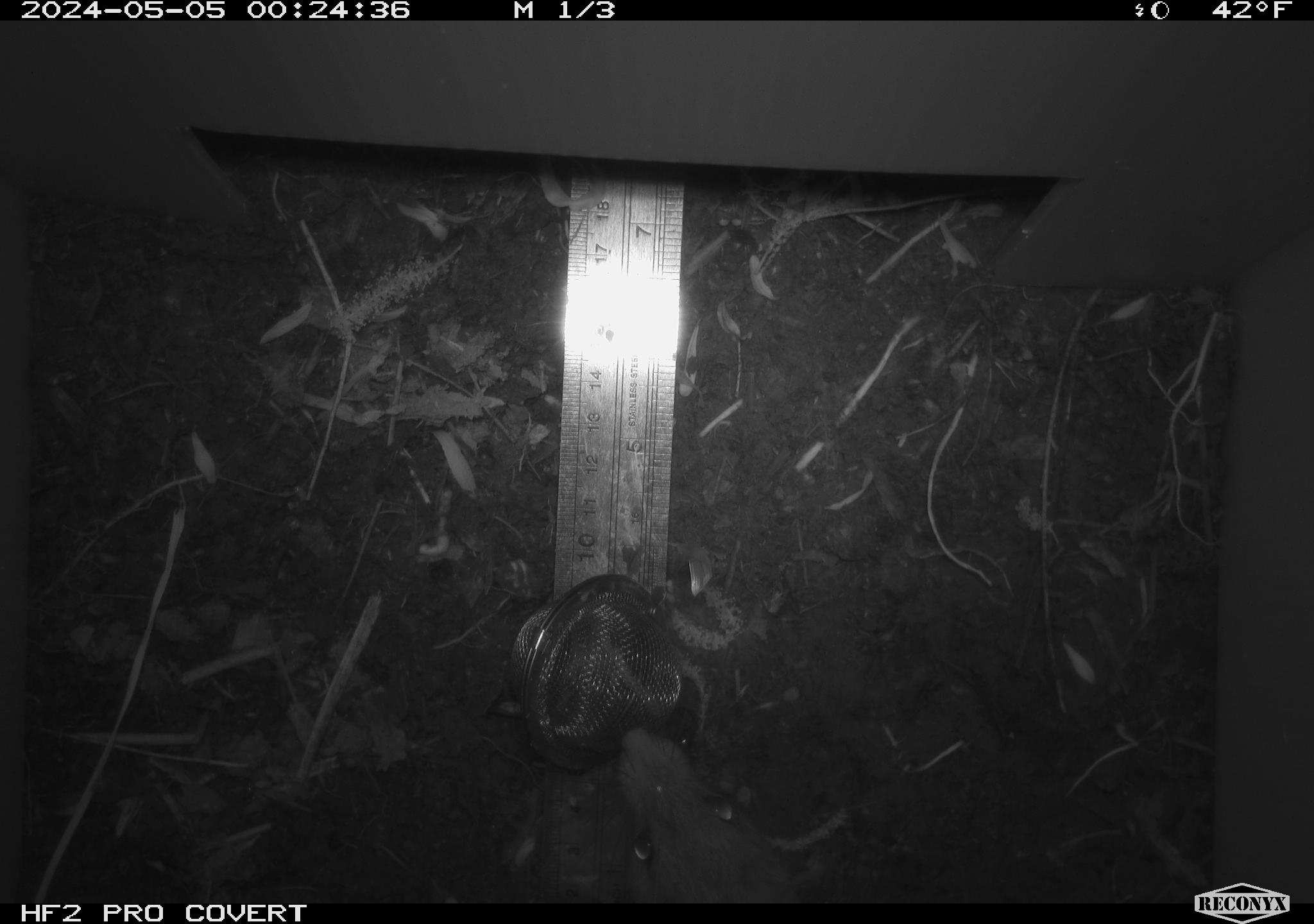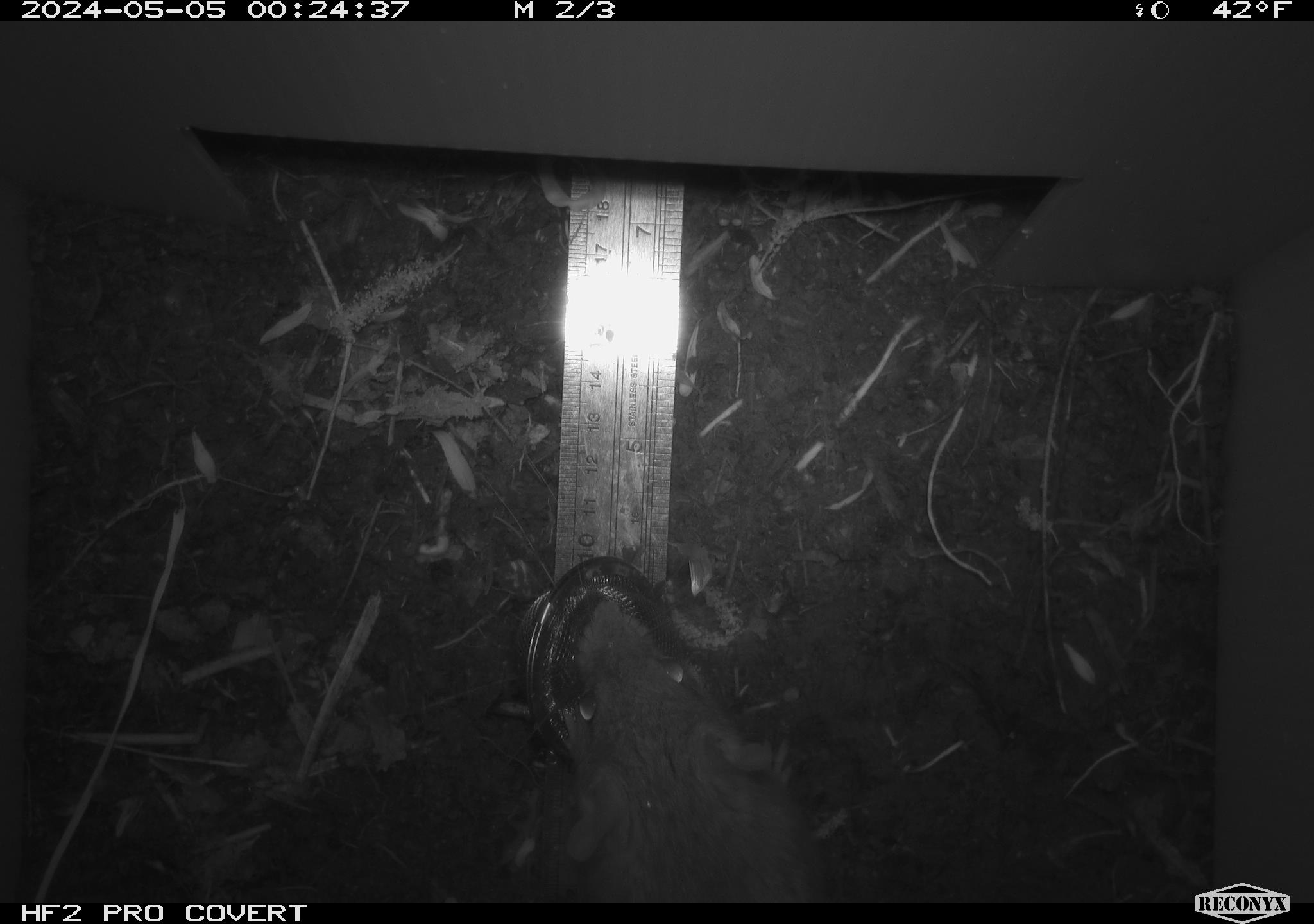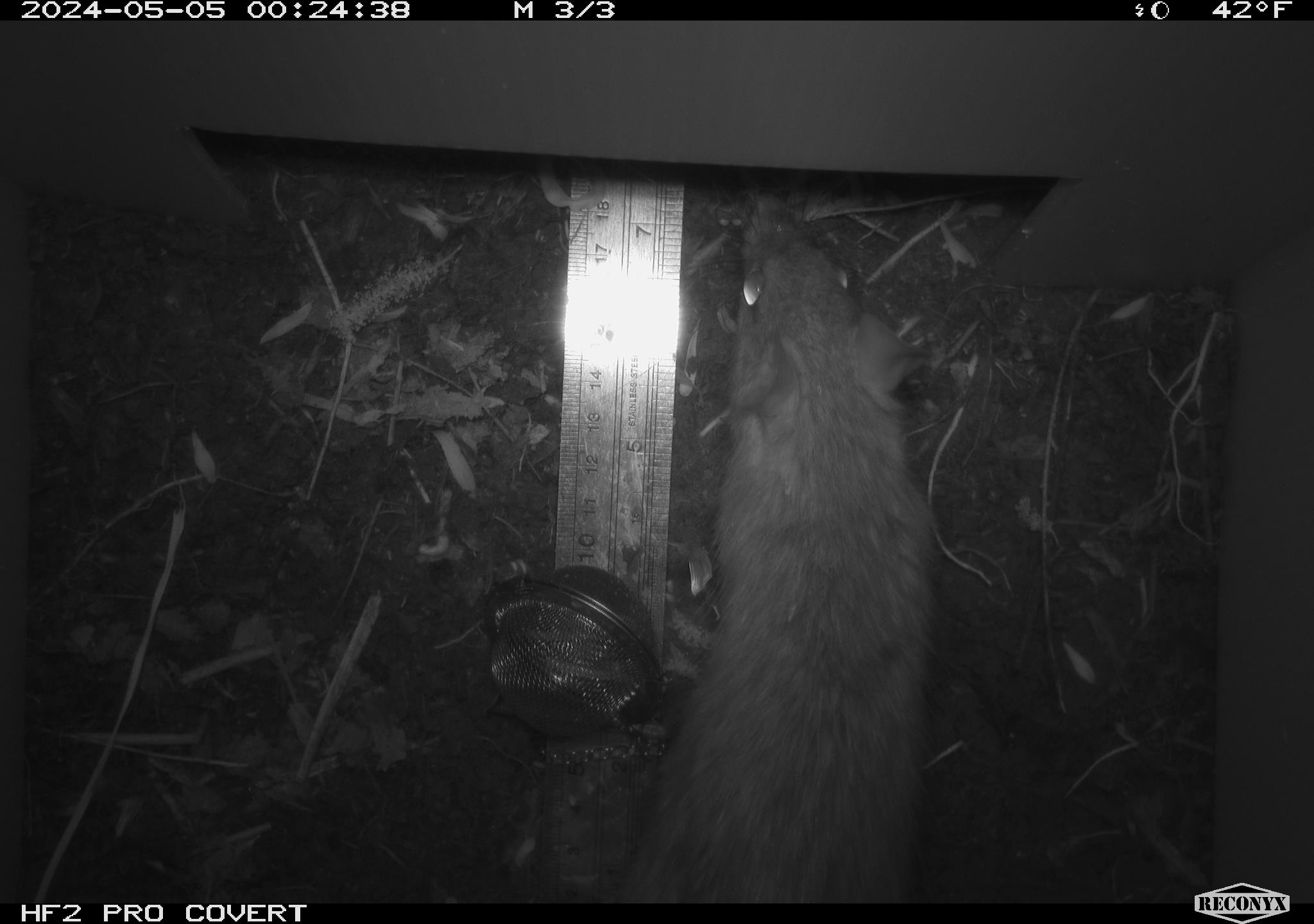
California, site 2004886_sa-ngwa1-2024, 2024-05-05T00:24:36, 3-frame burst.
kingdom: Animalia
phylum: Chordata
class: Mammalia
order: Rodentia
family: Muridae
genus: Rattus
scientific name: Rattus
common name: rat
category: rattus species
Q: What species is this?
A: Rattus species (rat) (Rattus).